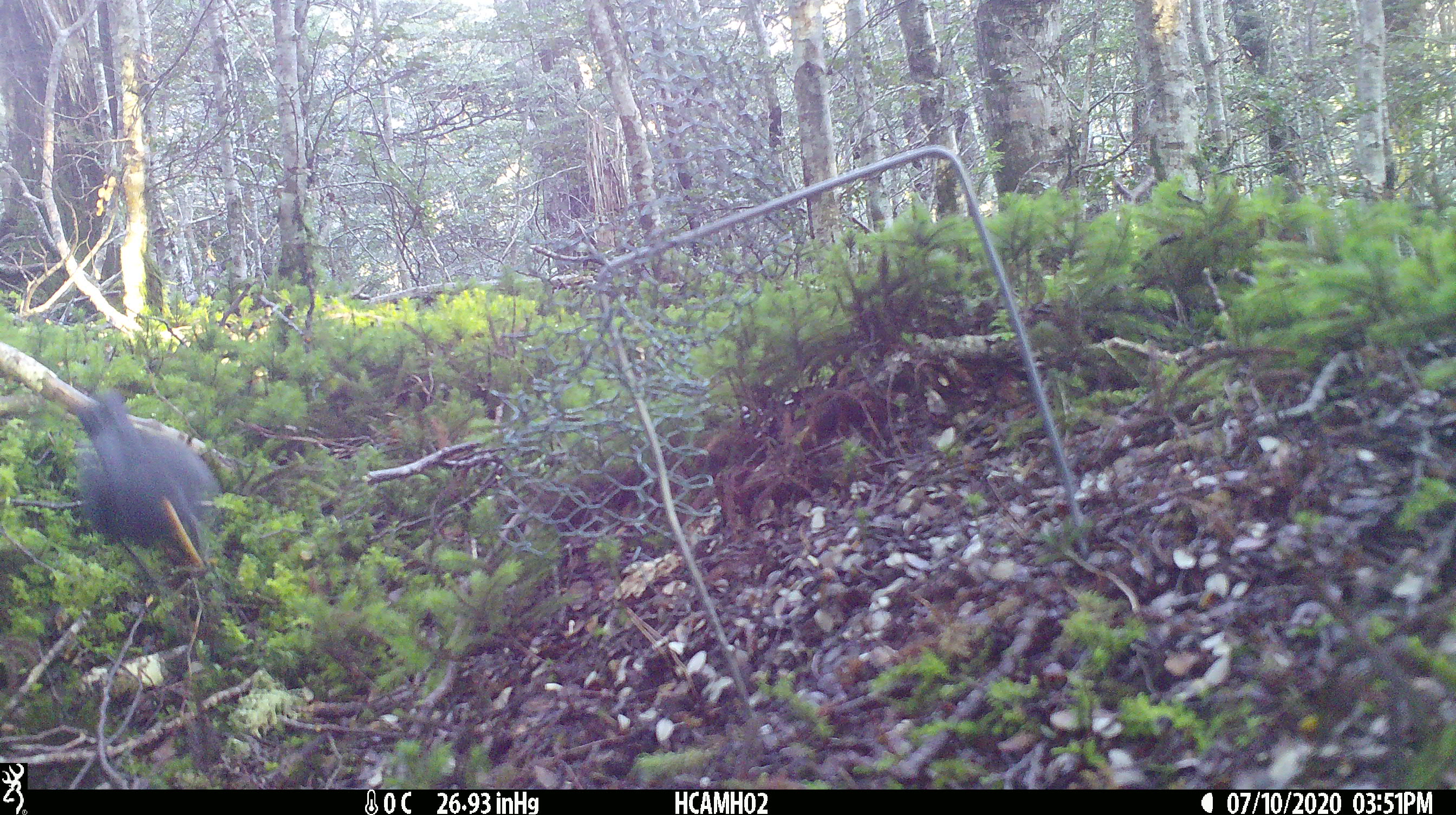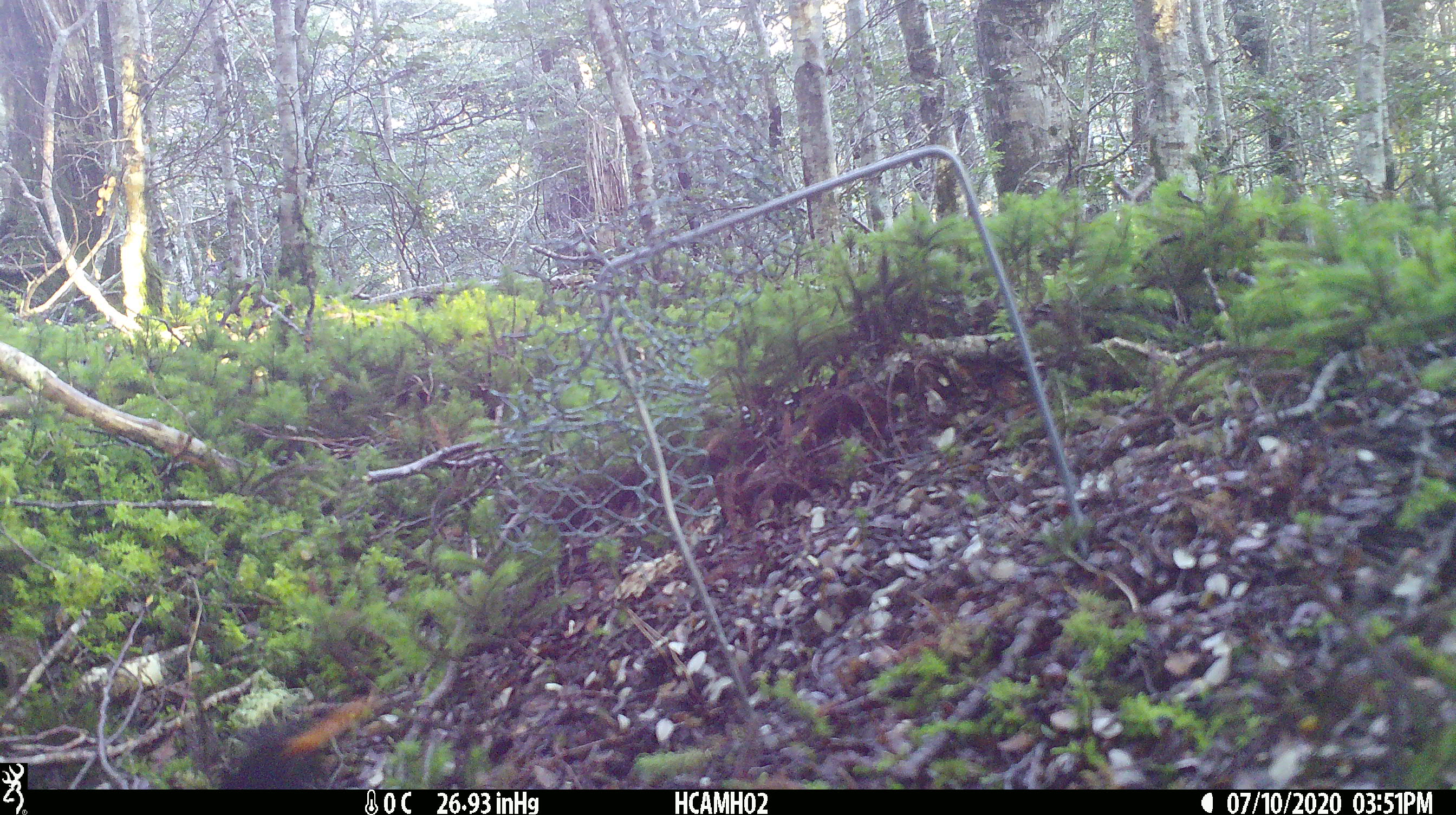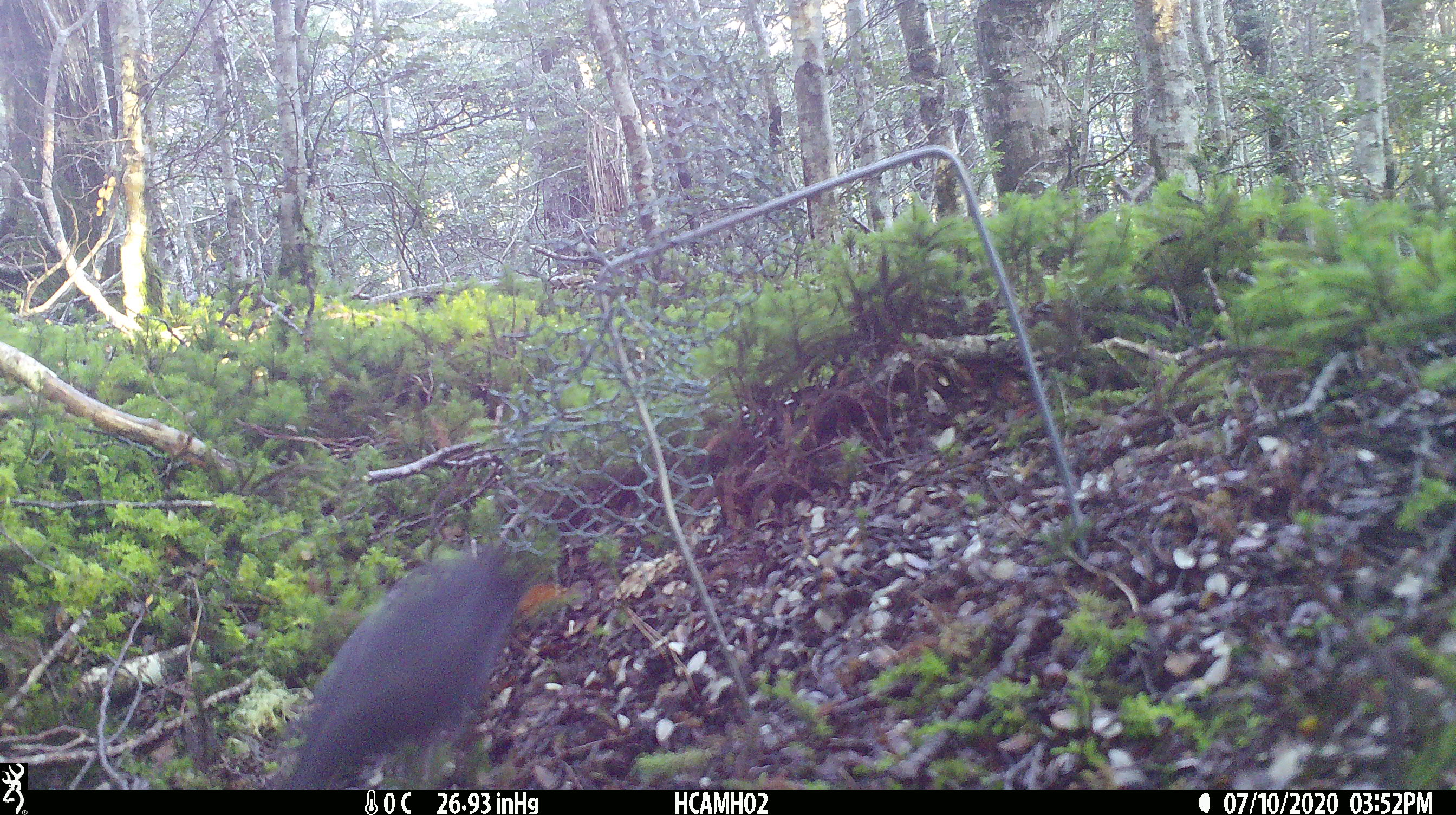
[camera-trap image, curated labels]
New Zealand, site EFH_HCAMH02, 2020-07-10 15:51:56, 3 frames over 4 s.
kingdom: Animalia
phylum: Chordata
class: Aves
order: Passeriformes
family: Turdidae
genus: Turdus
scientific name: Turdus merula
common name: eurasian blackbird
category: blackbird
Blackbird (eurasian blackbird) (Turdus merula).